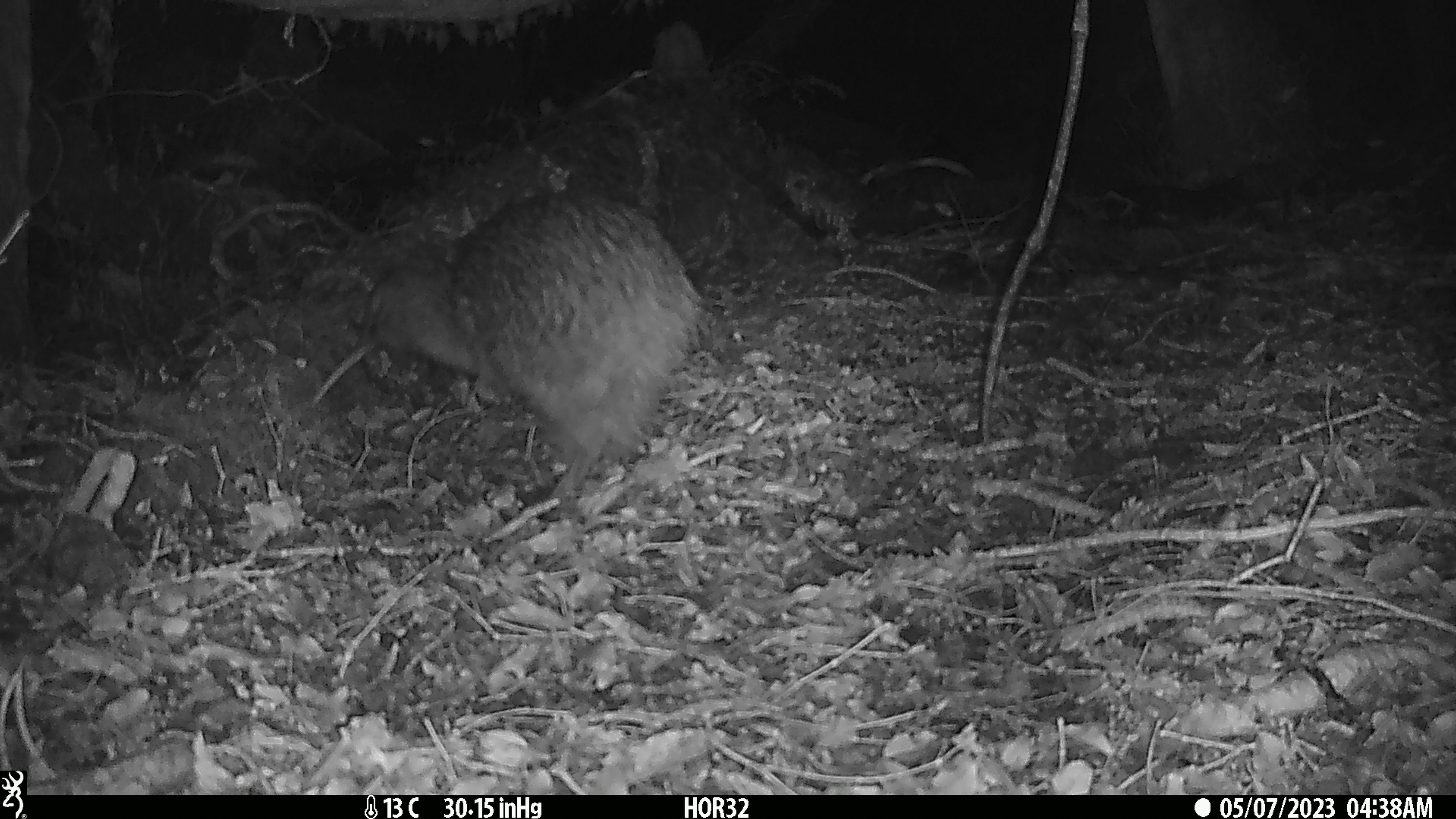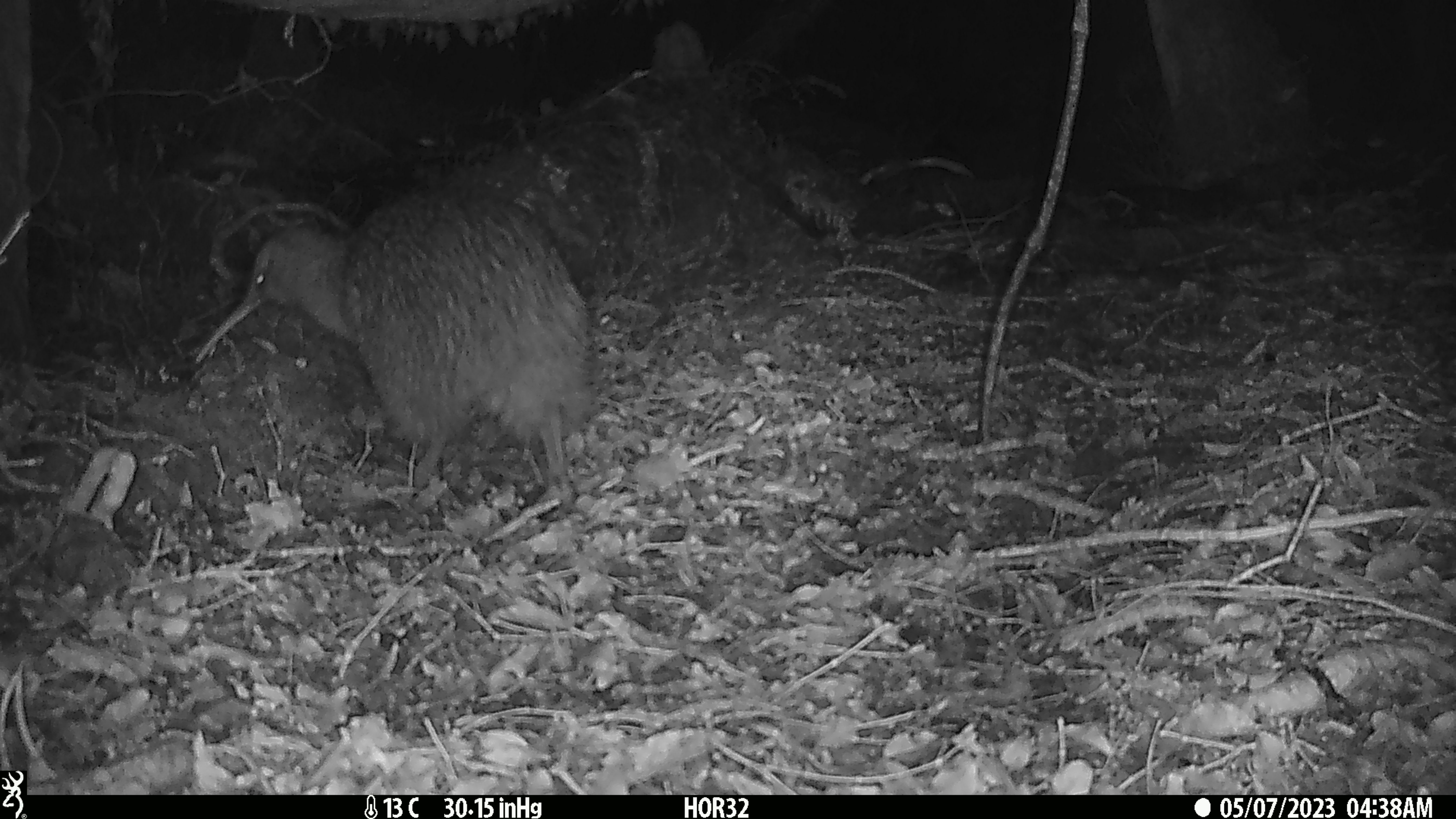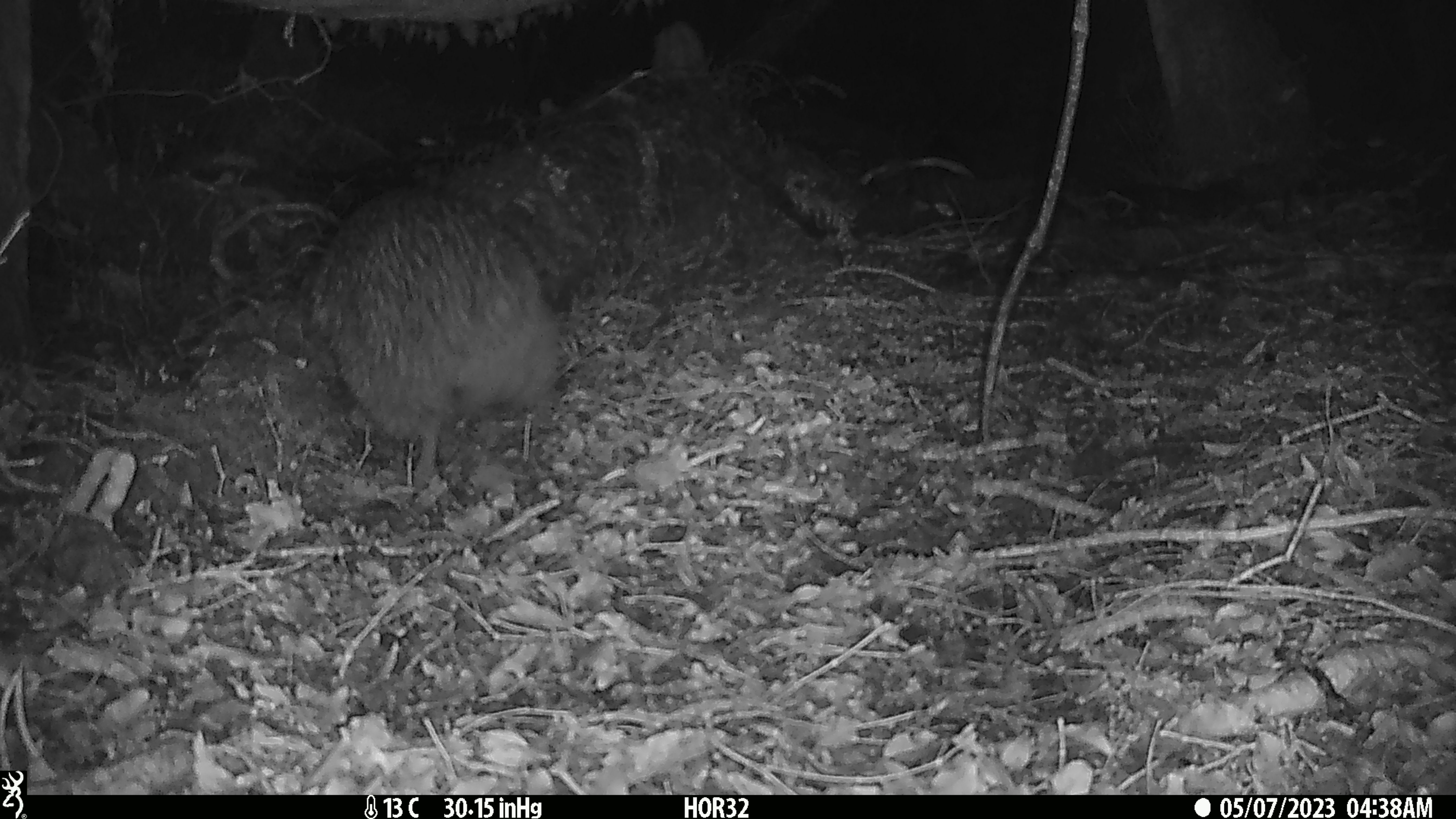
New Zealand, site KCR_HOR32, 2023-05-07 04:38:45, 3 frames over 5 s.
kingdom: Animalia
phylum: Chordata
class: Aves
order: Apterygiformes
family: Apterygidae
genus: Apteryx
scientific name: Apteryx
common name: kiwi